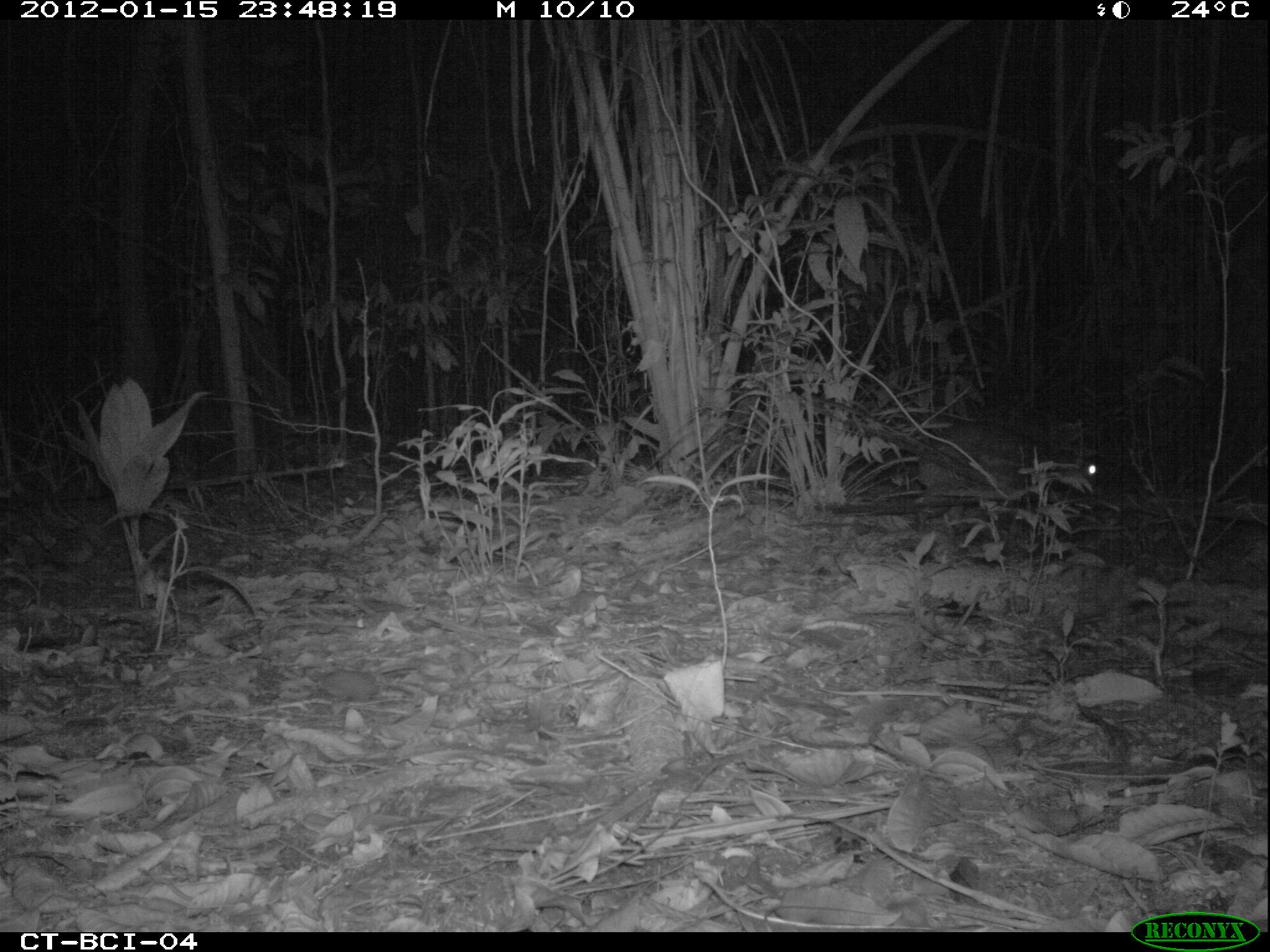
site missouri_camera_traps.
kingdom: Animalia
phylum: Chordata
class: Mammalia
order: Rodentia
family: Cuniculidae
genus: Cuniculus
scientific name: Cuniculus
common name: paca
Paca (Cuniculus). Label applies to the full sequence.